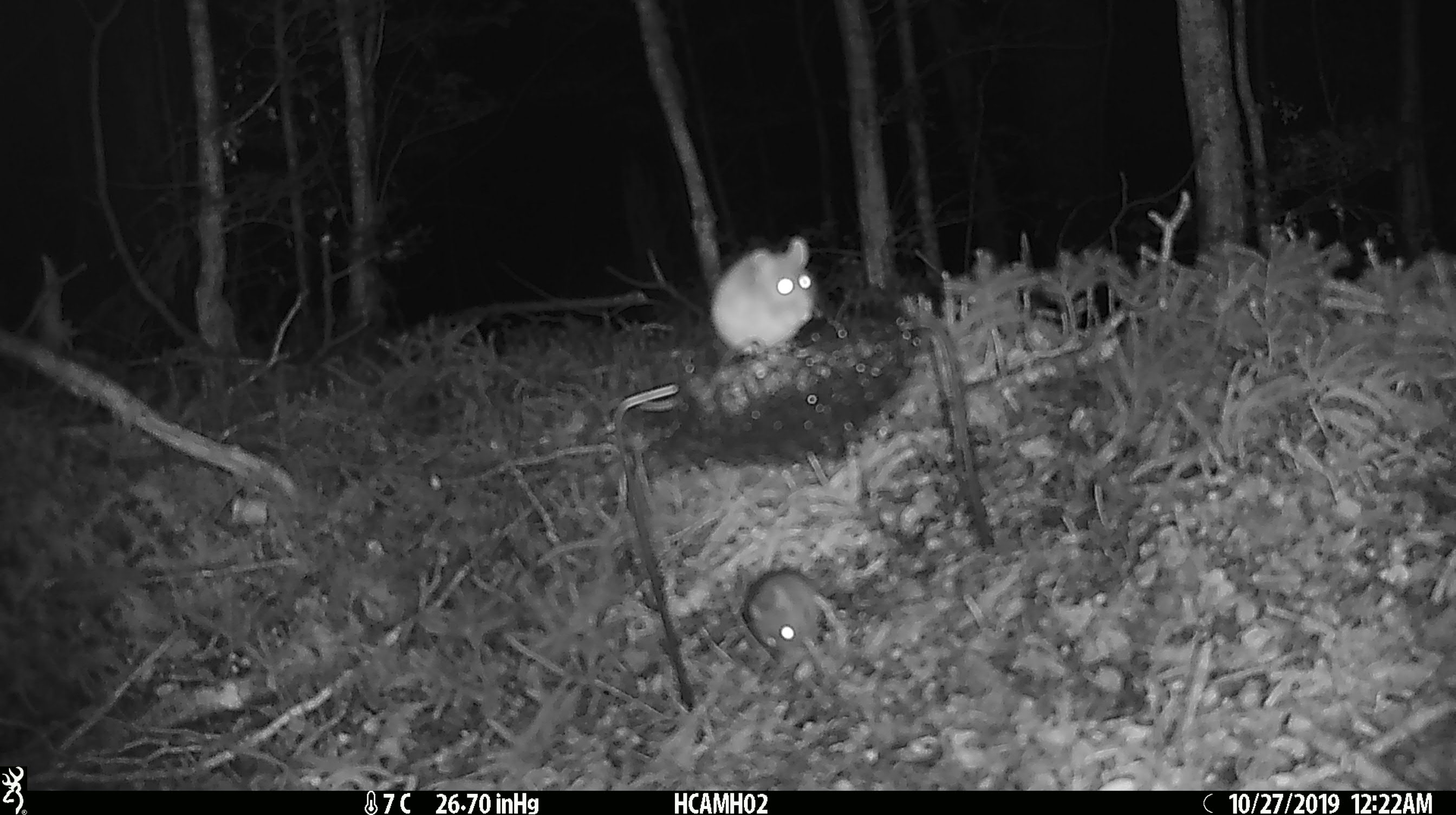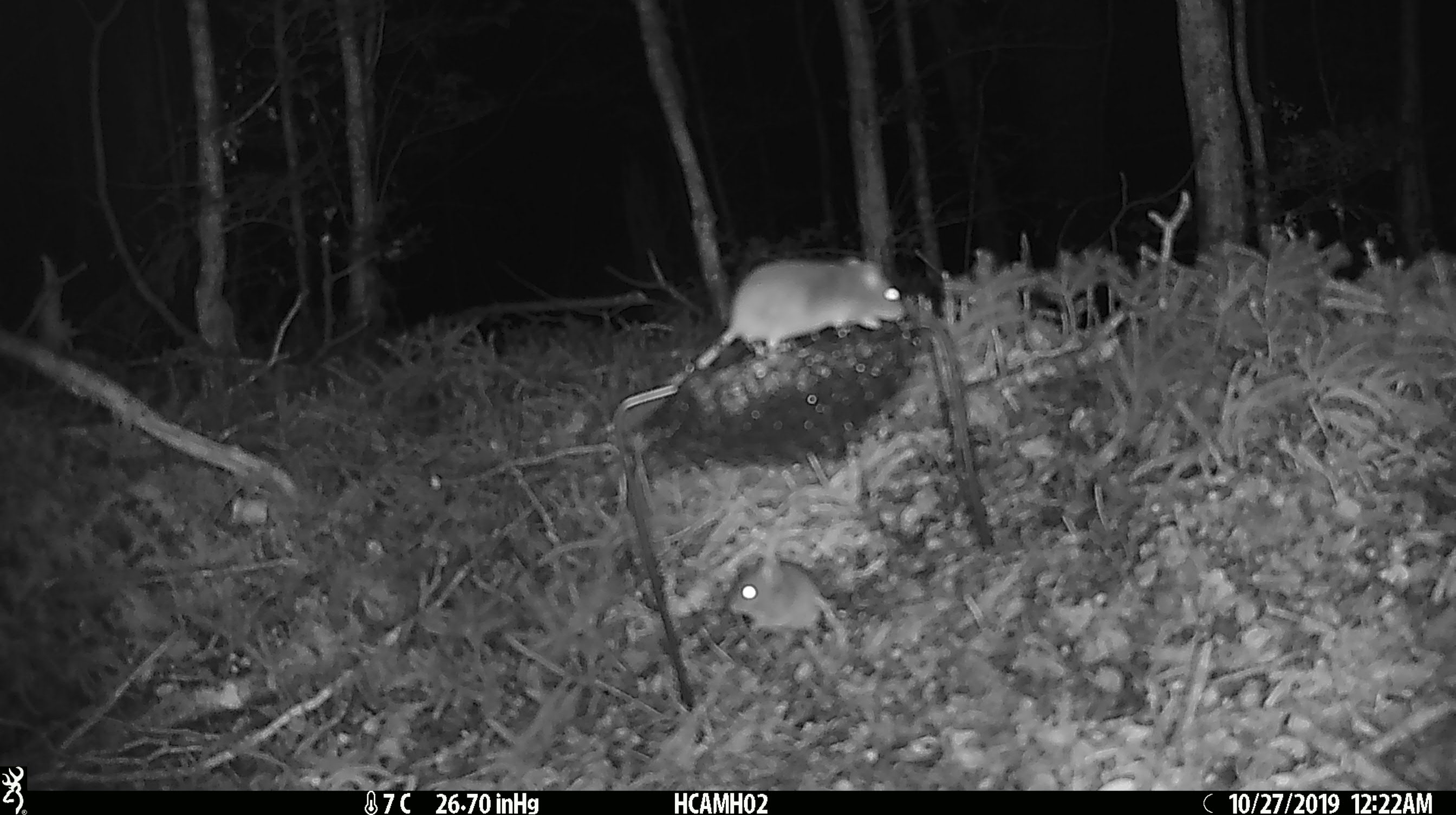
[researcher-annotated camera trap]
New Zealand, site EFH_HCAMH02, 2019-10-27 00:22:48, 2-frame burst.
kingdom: Animalia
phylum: Chordata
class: Mammalia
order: Rodentia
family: Muridae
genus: Mus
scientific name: Mus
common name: mouse